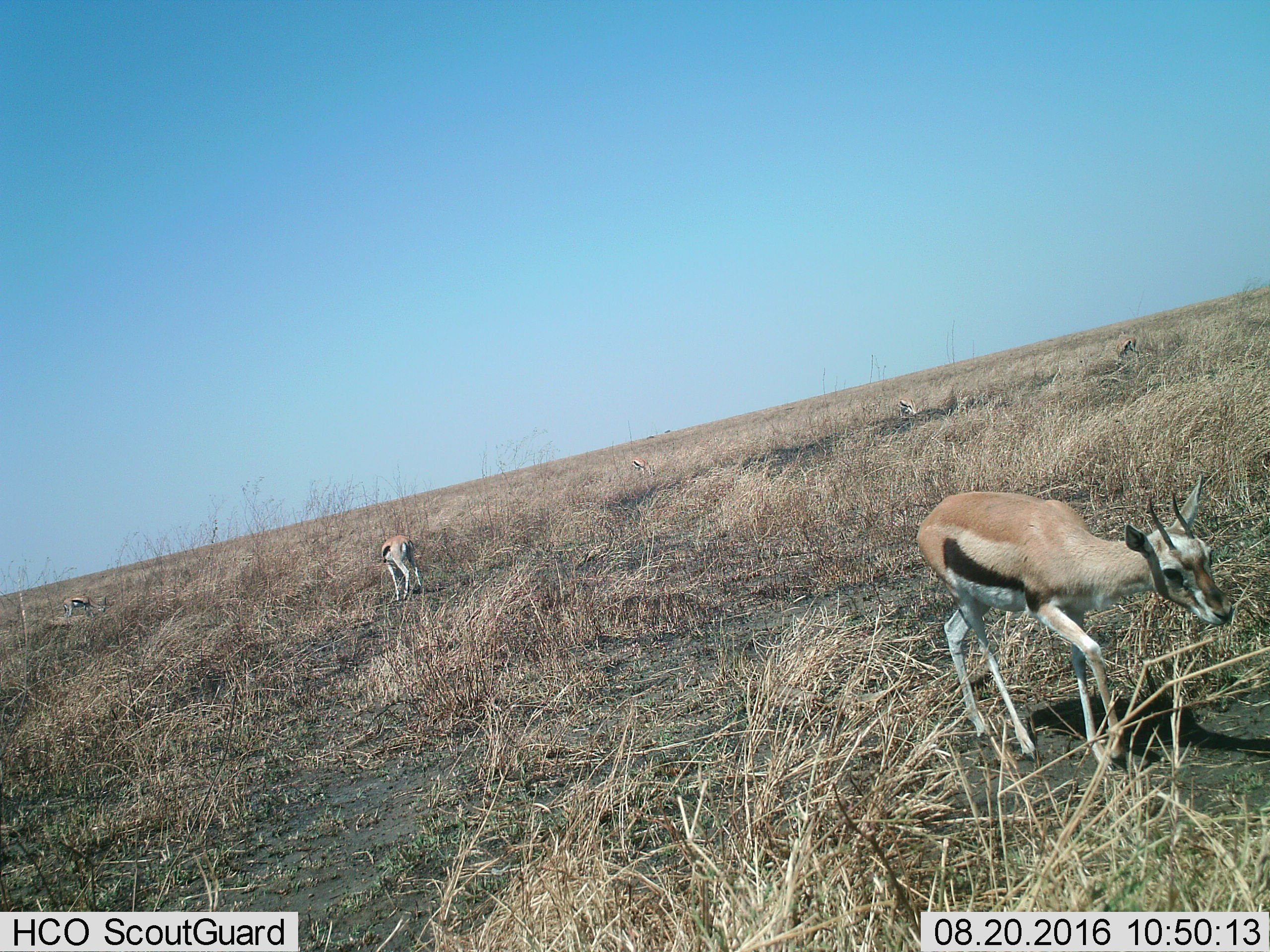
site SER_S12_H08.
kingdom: Animalia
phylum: Chordata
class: Mammalia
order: Artiodactyla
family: Bovidae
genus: Eudorcas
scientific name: Eudorcas thomsonii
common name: thomson's gazelle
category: gazellethomsons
Gazellethomsons (thomson's gazelle) (Eudorcas thomsonii), count 6. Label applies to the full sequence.